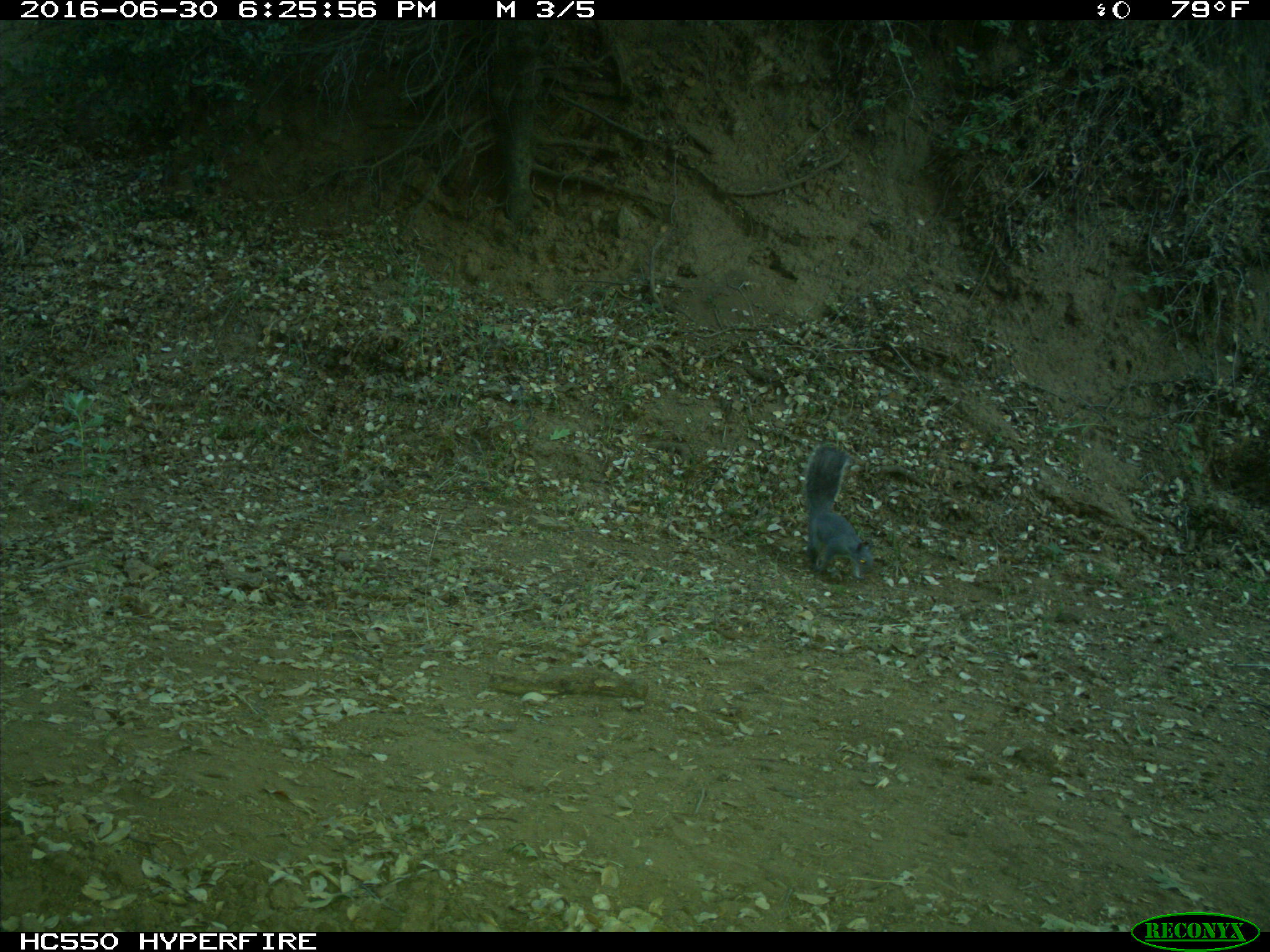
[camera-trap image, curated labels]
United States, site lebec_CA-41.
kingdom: Animalia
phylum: Chordata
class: Mammalia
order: Rodentia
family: Sciuridae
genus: Sciurus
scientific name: Sciurus carolinensis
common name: eastern gray squirrel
Sciurus carolinensis (eastern gray squirrel).